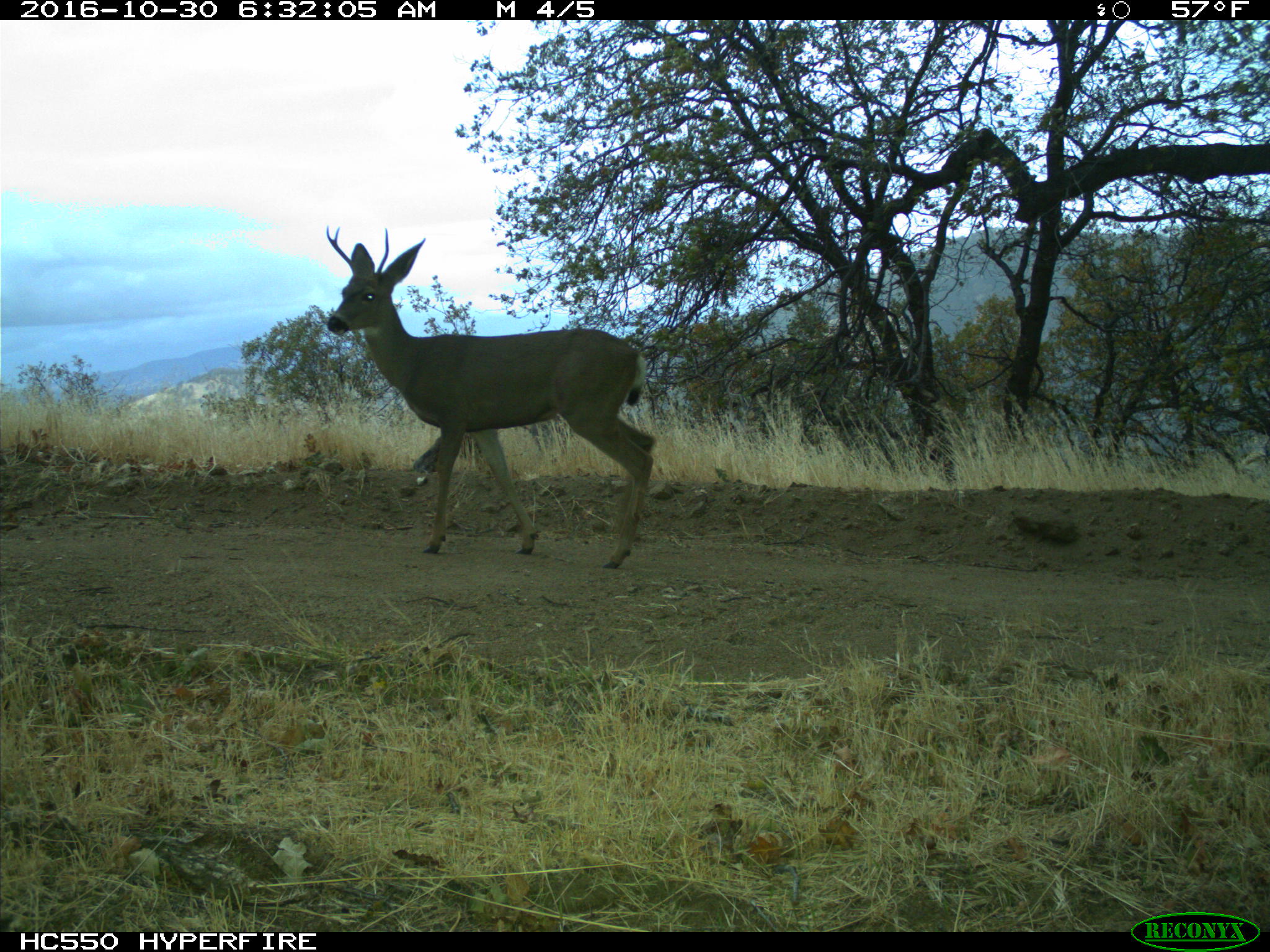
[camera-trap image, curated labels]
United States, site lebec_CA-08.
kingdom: Animalia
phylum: Chordata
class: Mammalia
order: Artiodactyla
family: Cervidae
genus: Odocoileus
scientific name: Odocoileus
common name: deer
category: unidentified deer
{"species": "unidentified deer (deer) (Odocoileus)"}